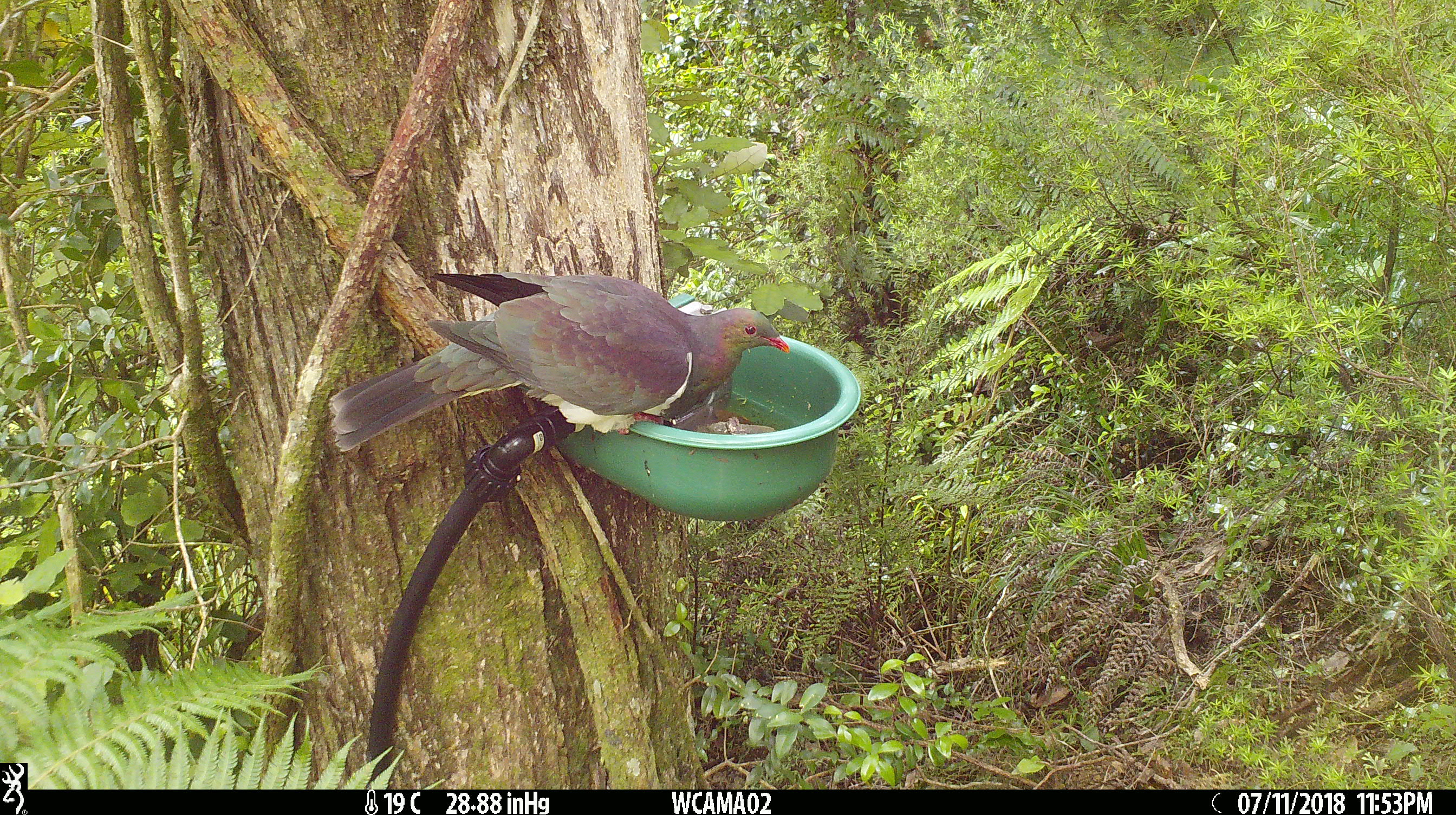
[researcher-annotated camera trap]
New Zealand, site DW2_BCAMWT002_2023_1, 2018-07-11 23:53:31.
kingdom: Animalia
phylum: Chordata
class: Aves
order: Columbiformes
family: Columbidae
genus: Hemiphaga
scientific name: Hemiphaga novaeseelandiae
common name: new zealand pigeon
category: kereru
Kereru (new zealand pigeon) (Hemiphaga novaeseelandiae).